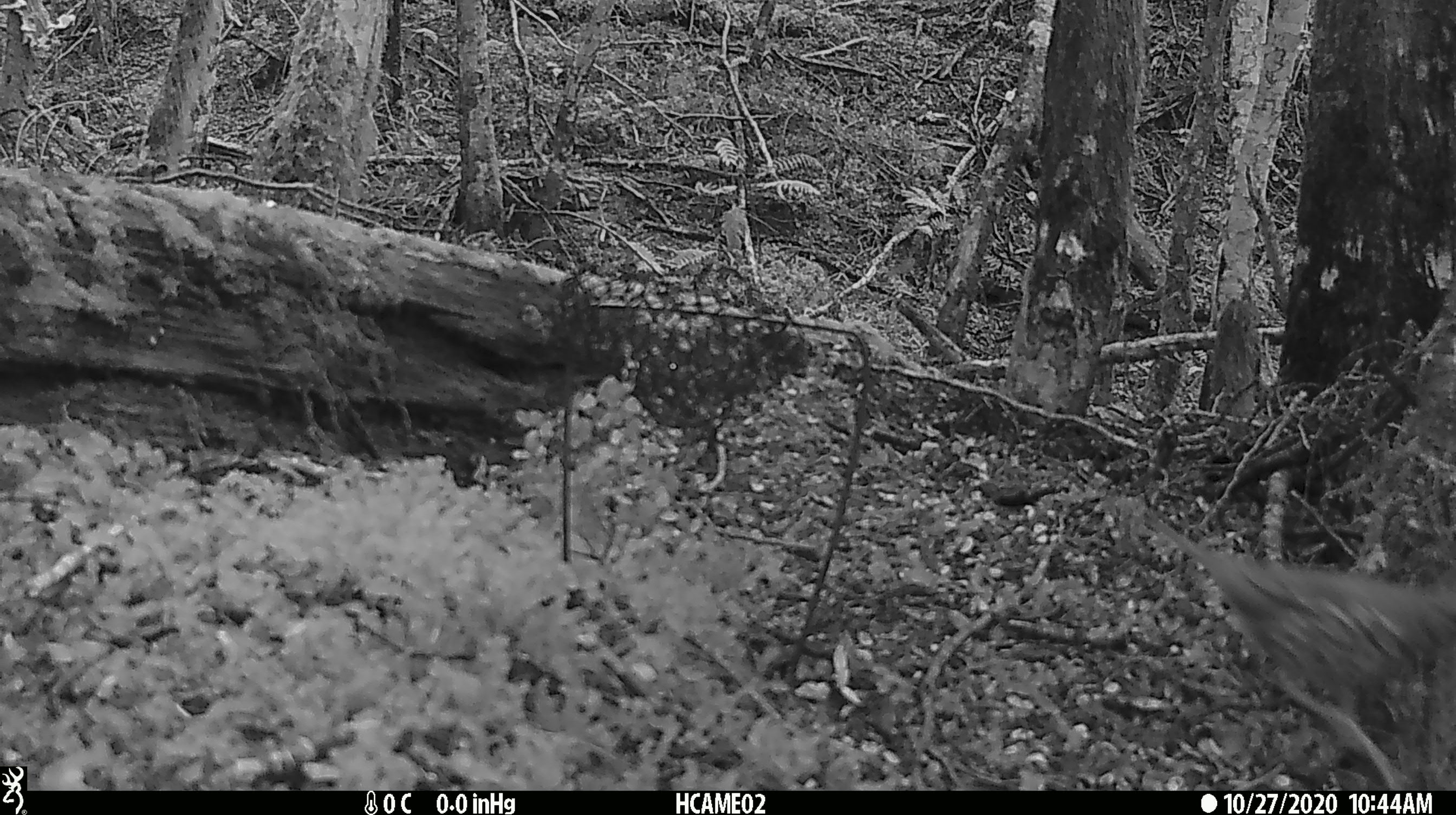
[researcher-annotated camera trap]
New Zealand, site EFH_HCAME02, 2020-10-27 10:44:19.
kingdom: Animalia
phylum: Chordata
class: Aves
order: Passeriformes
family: Turdidae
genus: Turdus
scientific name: Turdus philomelos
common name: song thrush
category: thrush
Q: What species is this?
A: Thrush (song thrush) (Turdus philomelos).